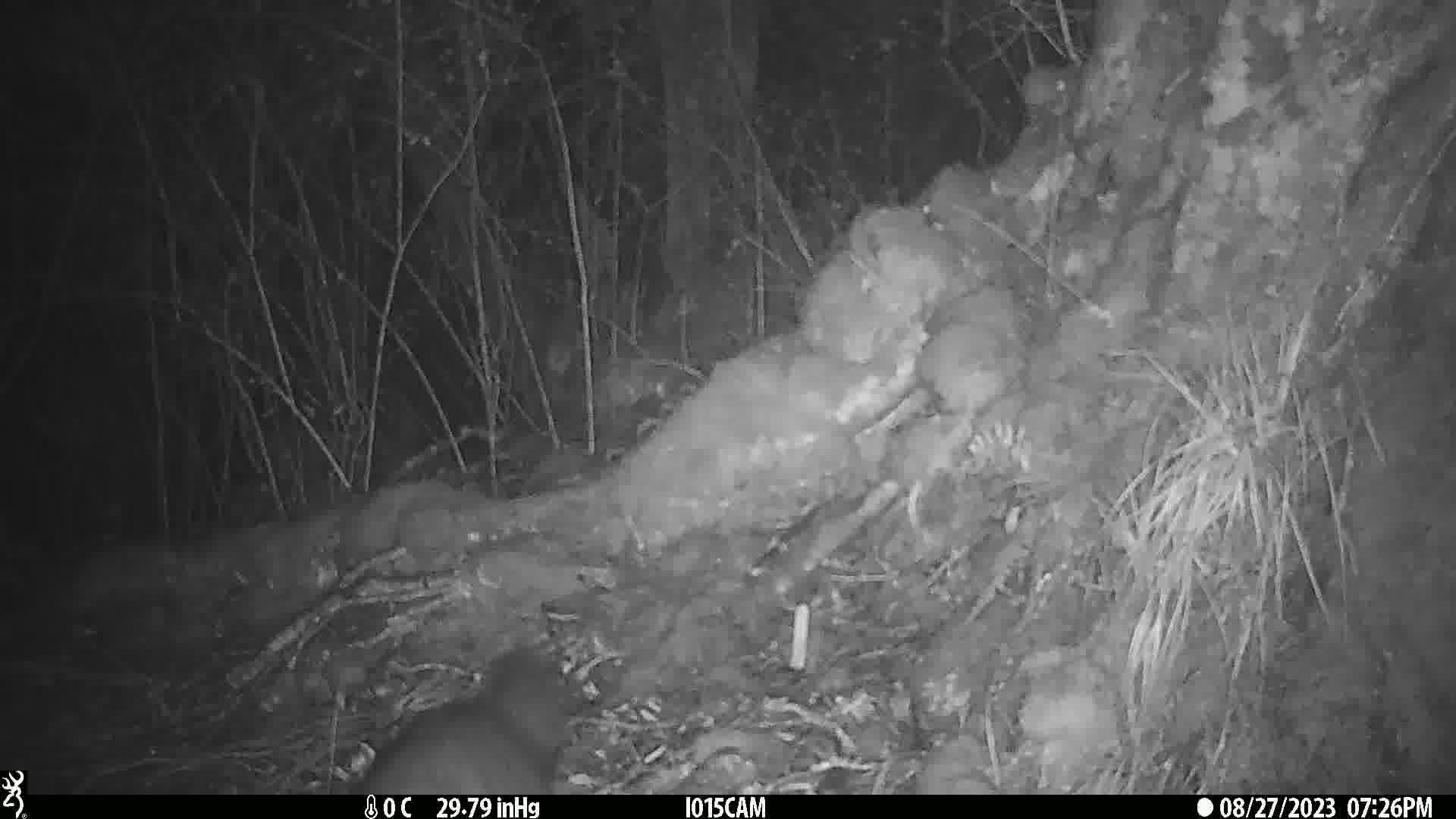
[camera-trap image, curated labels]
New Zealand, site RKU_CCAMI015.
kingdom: Animalia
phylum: Chordata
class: Mammalia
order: Diprotodontia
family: Phalangeridae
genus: Trichosurus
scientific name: Trichosurus vulpecula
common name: common brushtail possum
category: possum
Possum (common brushtail possum) (Trichosurus vulpecula).